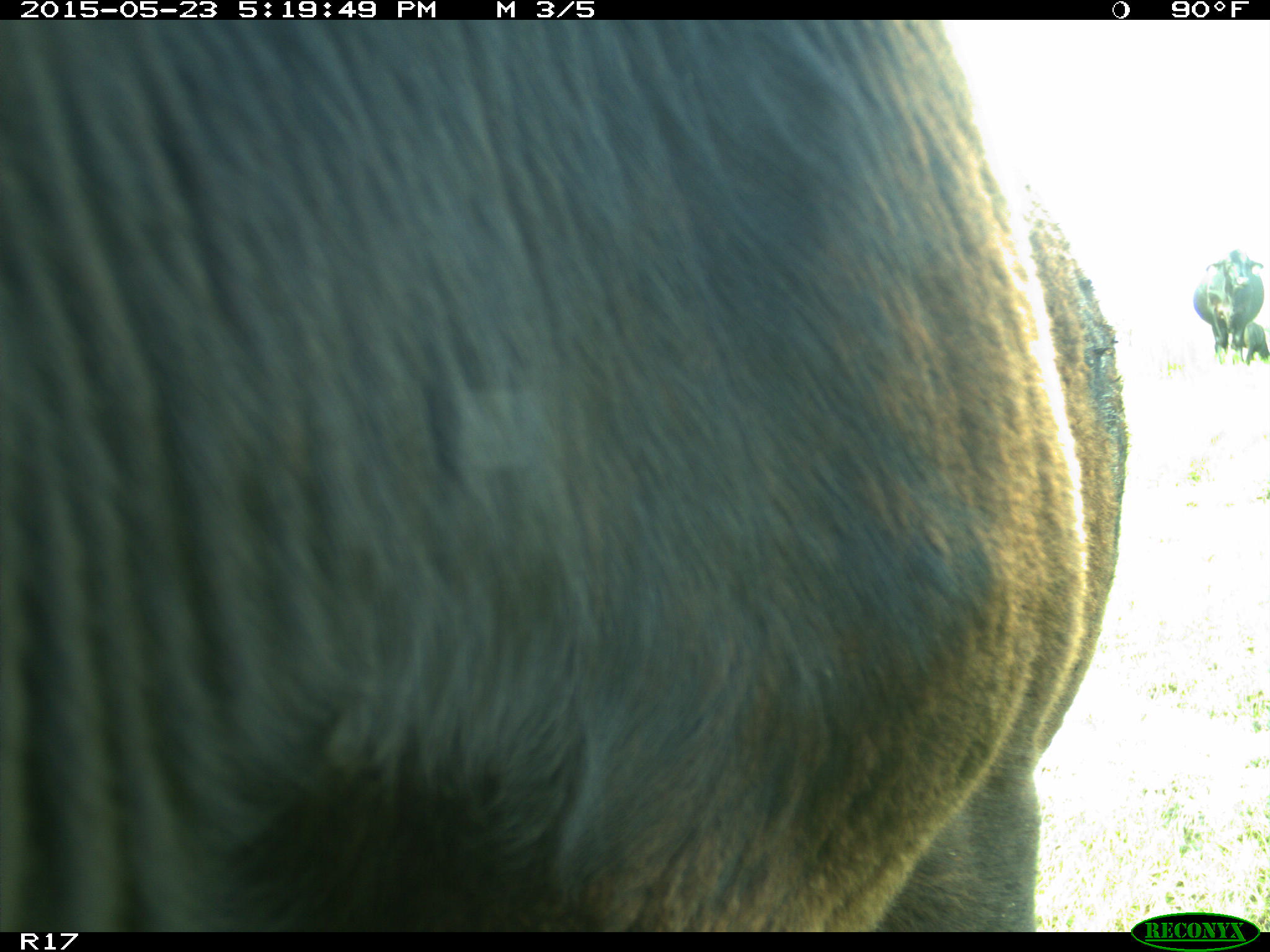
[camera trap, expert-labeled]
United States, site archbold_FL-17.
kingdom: Animalia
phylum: Chordata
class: Mammalia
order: Artiodactyla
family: Bovidae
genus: Bos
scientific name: Bos taurus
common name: domestic cow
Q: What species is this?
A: Bos taurus (domestic cow).